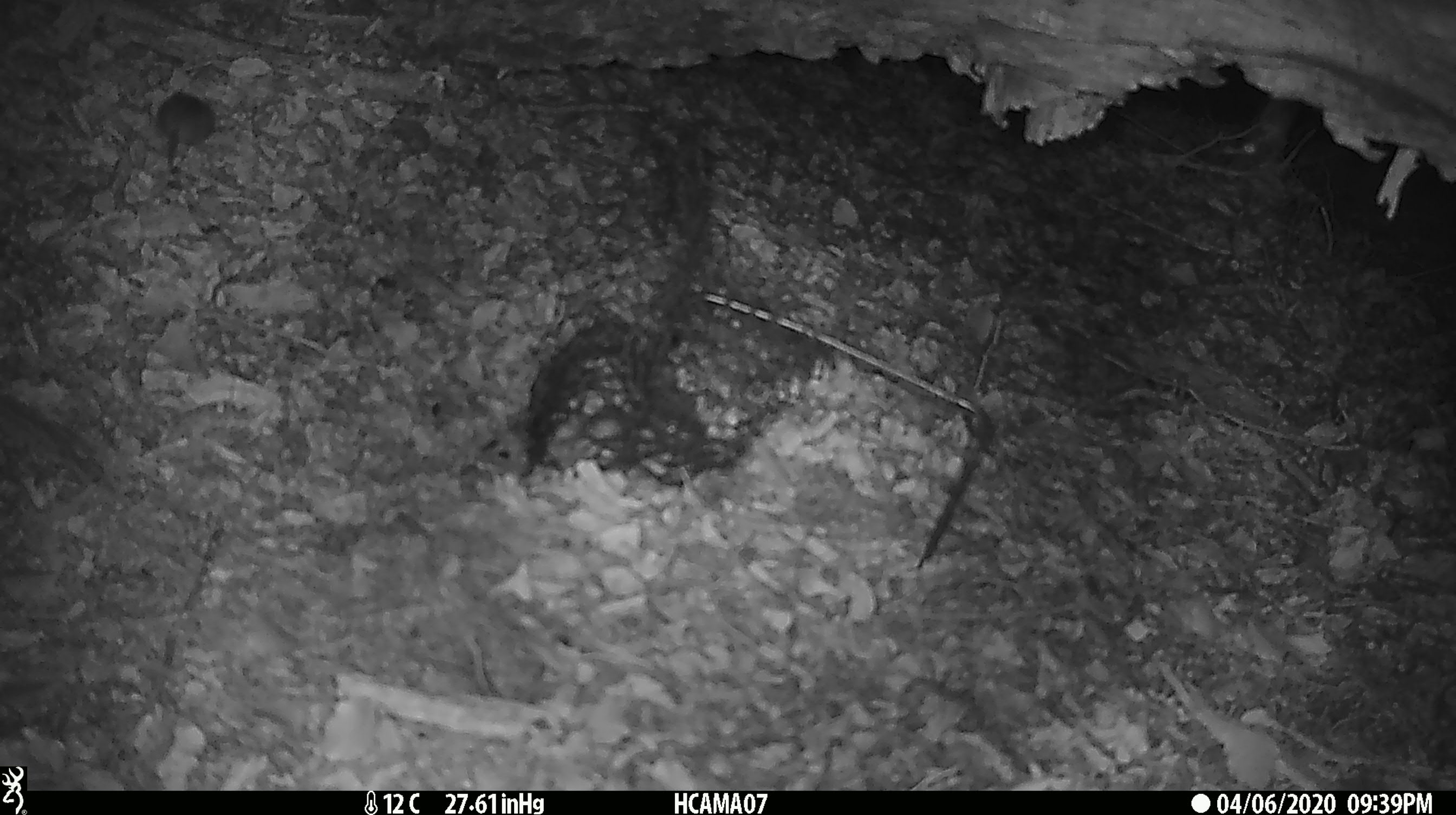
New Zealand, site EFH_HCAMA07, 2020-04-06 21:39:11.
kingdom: Animalia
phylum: Chordata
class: Mammalia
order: Rodentia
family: Muridae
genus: Mus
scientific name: Mus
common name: mouse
Mouse (Mus).